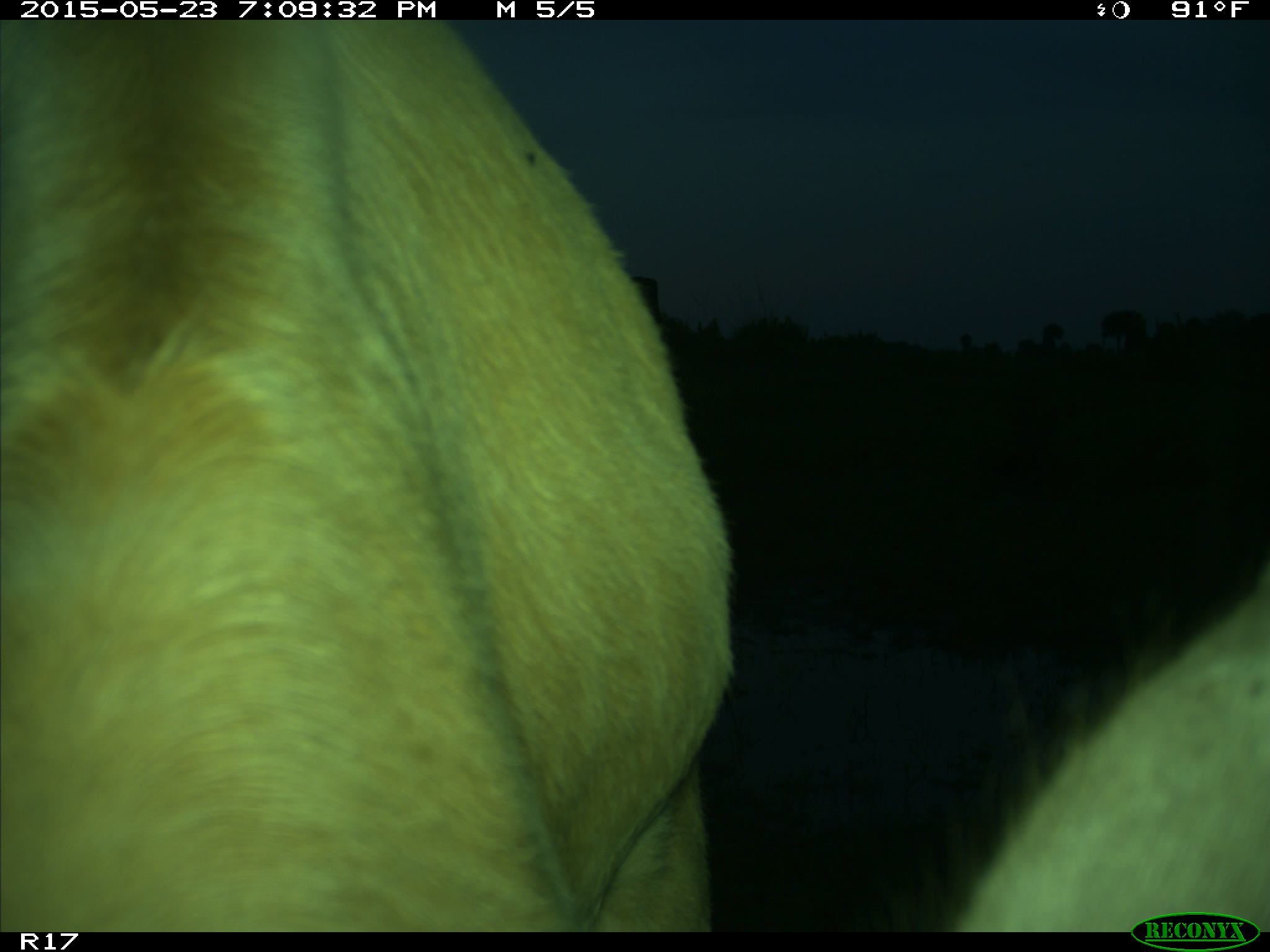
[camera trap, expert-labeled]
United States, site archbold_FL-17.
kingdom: Animalia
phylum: Chordata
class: Mammalia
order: Artiodactyla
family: Bovidae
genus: Bos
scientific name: Bos taurus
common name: domestic cow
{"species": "Bos taurus (domestic cow)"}